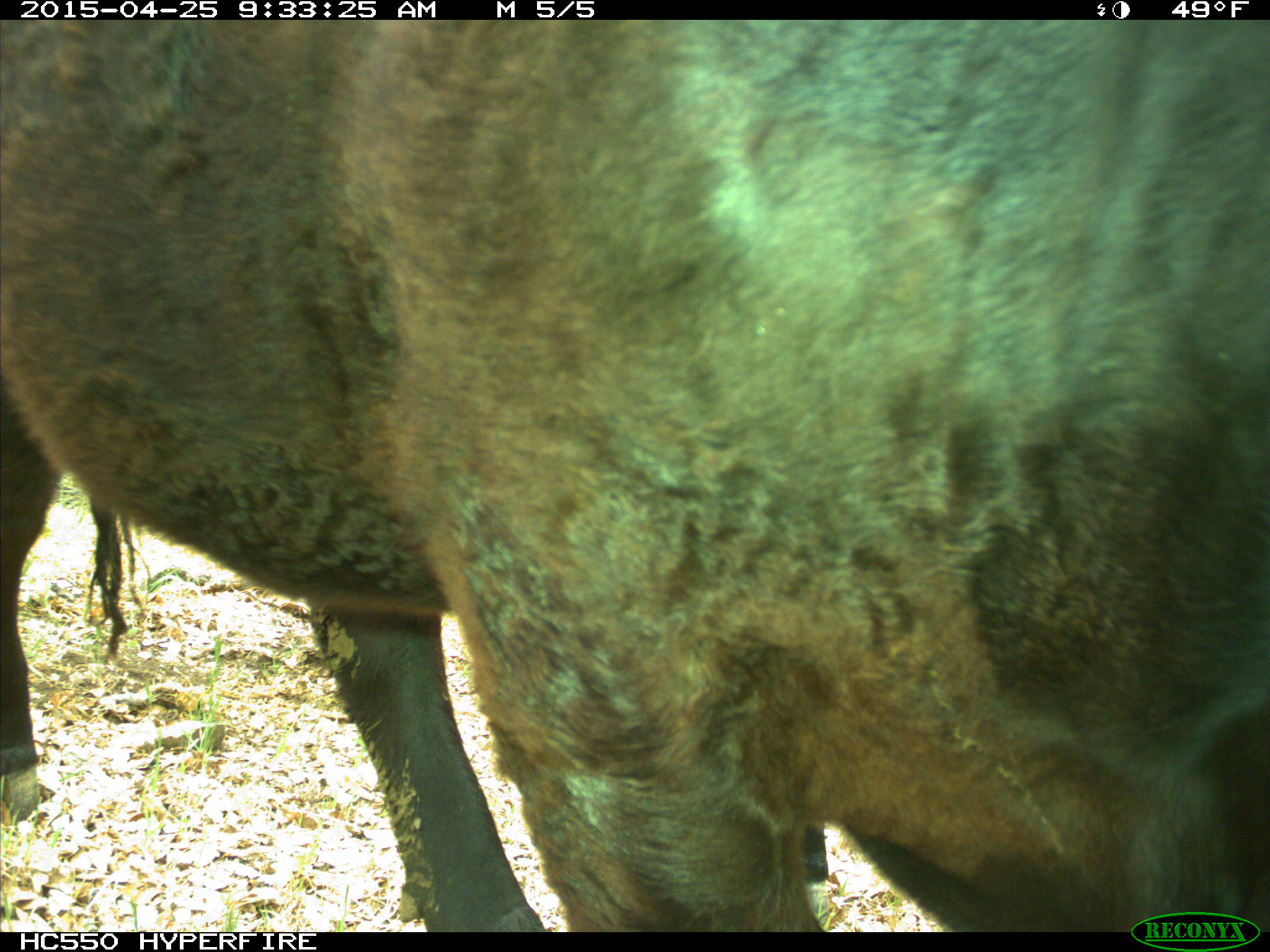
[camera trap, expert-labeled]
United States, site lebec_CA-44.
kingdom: Animalia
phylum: Chordata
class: Mammalia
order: Artiodactyla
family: Suidae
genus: Sus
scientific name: Sus scrofa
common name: wild boar